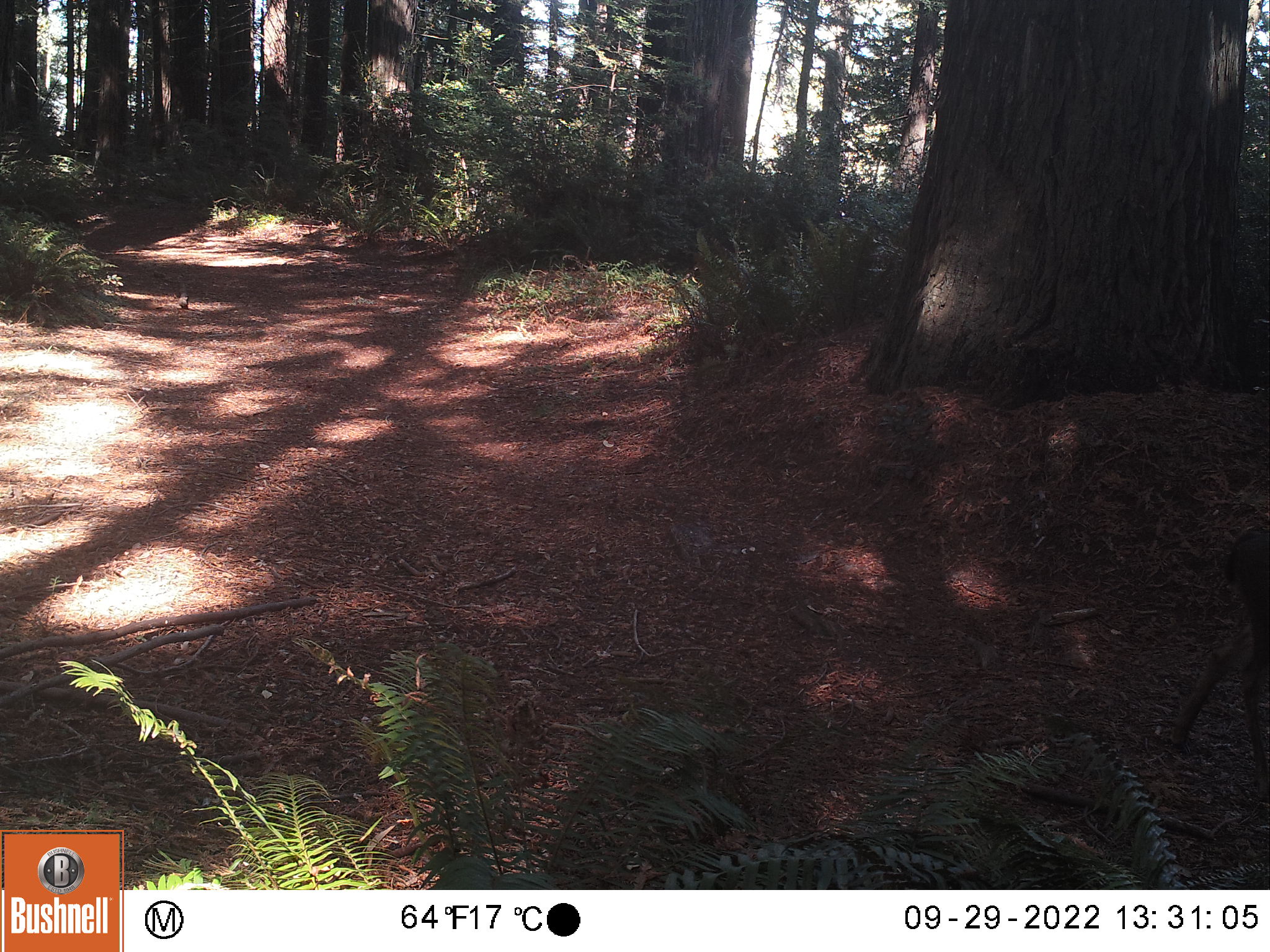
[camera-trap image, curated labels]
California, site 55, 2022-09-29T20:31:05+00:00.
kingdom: Animalia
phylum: Chordata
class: Mammalia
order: Artiodactyla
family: Cervidae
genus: Odocoileus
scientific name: Odocoileus hemionus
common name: mule deer